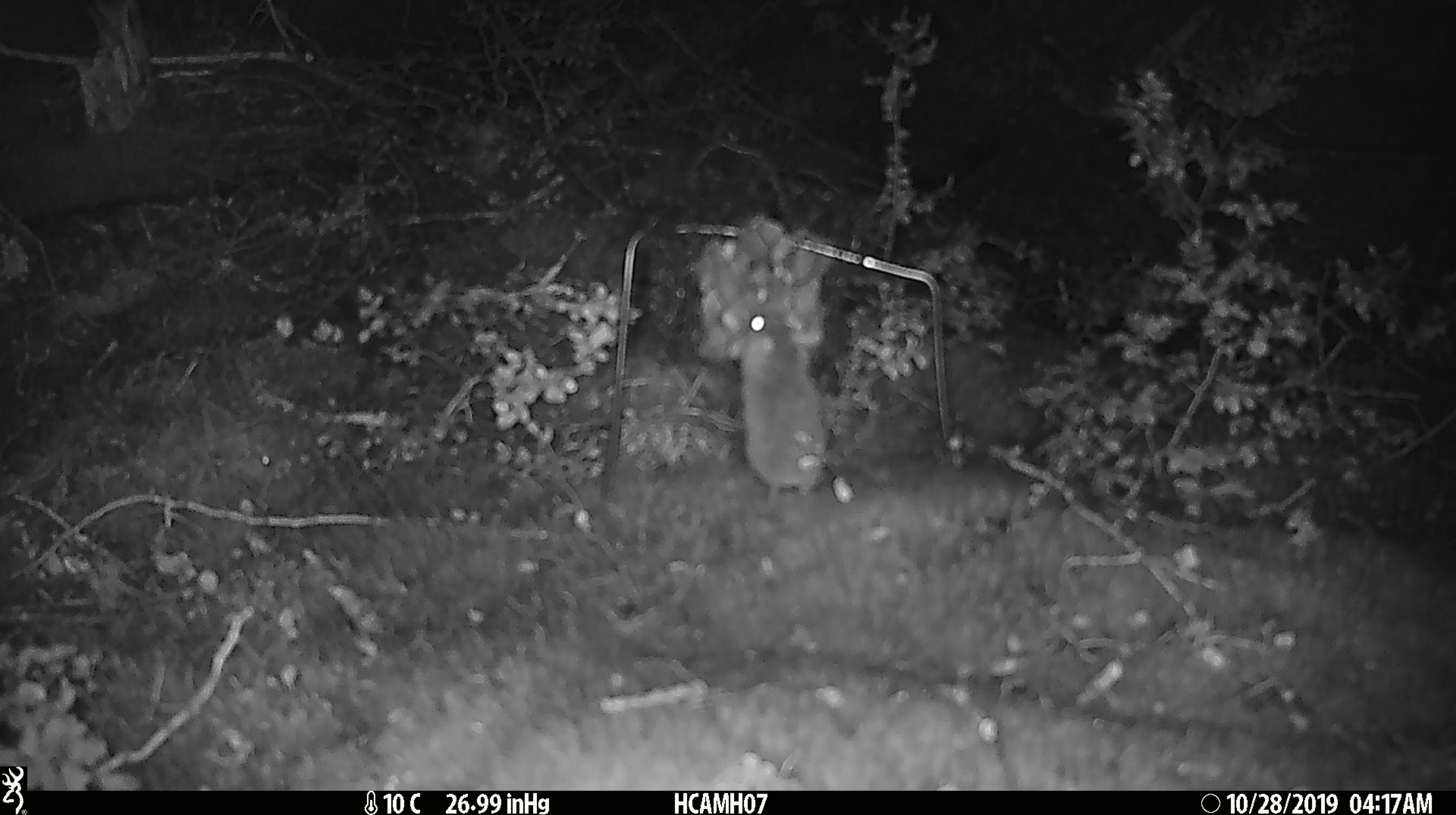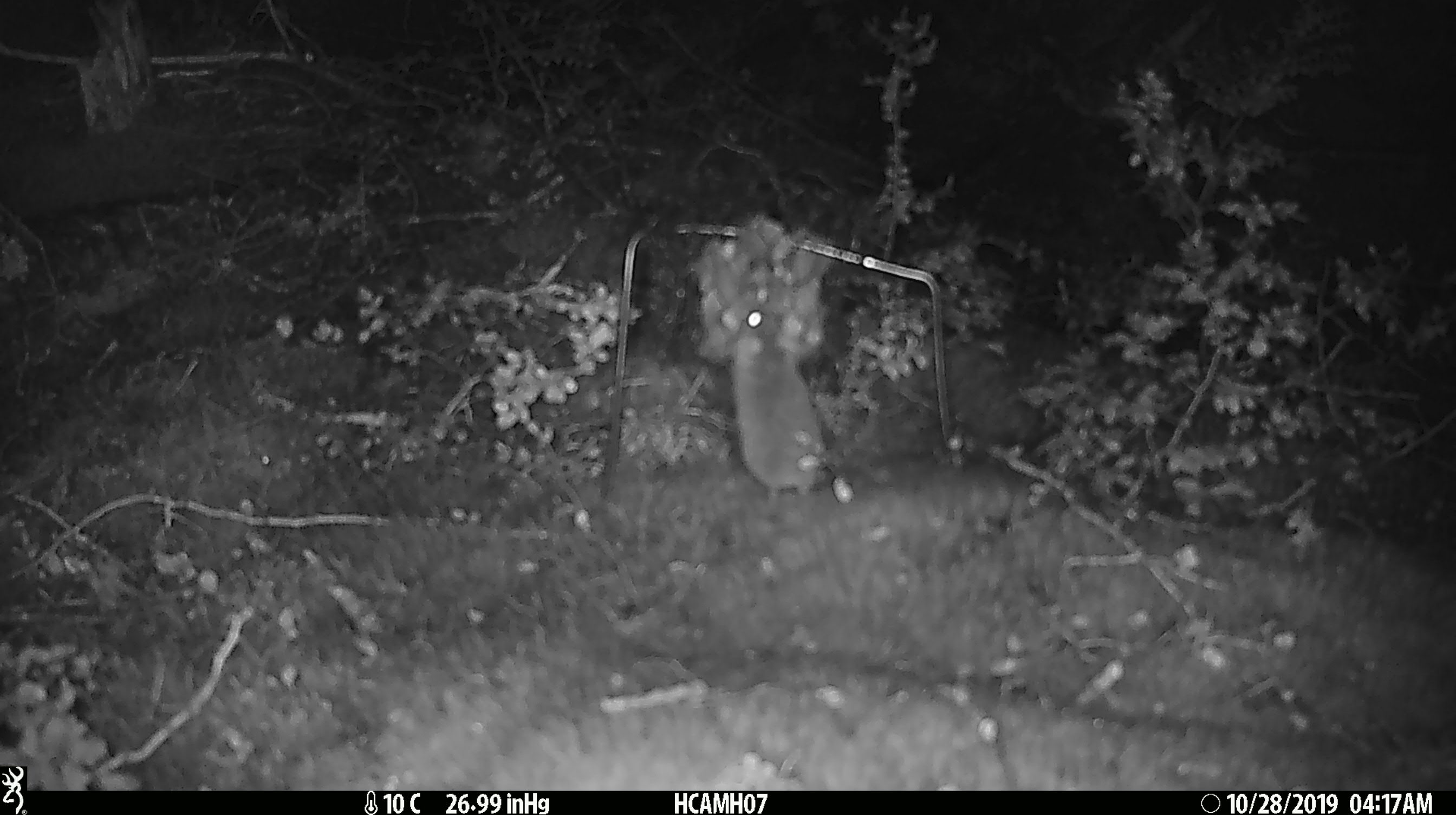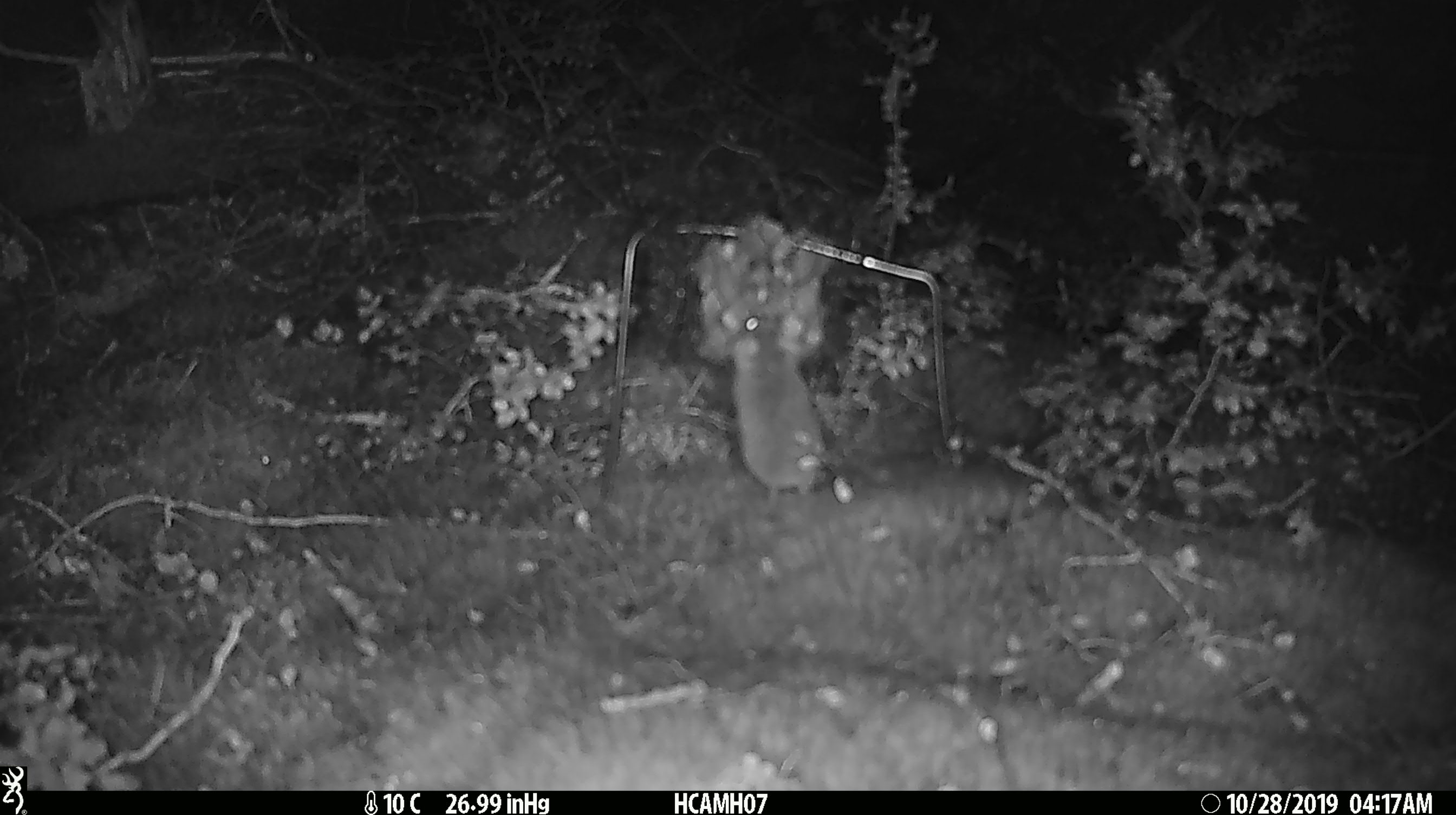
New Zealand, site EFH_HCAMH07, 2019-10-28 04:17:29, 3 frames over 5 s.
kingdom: Animalia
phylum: Chordata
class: Mammalia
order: Rodentia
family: Muridae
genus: Mus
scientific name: Mus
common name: mouse